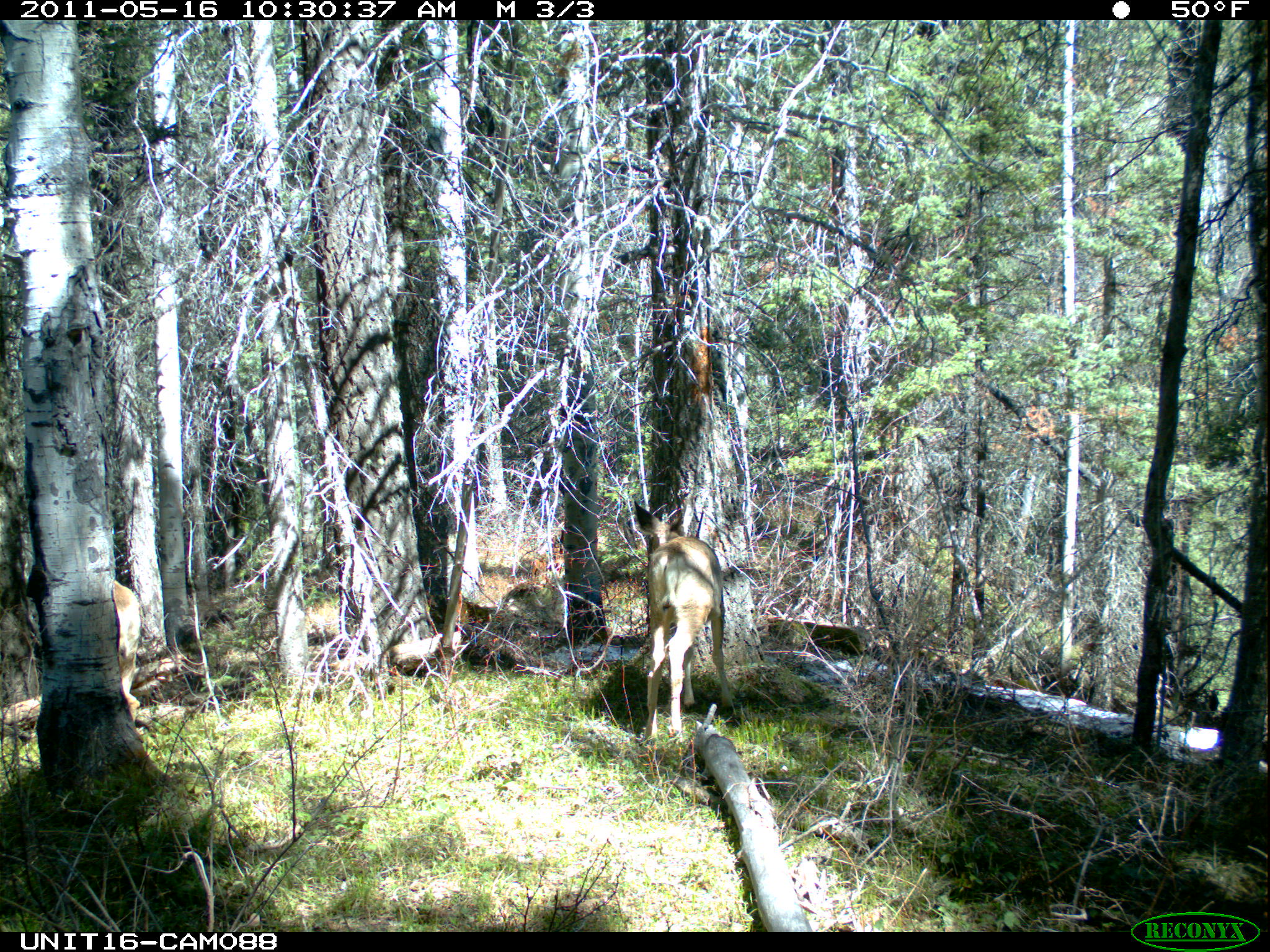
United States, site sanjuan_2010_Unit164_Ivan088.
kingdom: Animalia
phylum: Chordata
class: Mammalia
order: Artiodactyla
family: Cervidae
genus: Odocoileus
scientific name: Odocoileus hemionus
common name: mule deer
Odocoileus hemionus (mule deer).